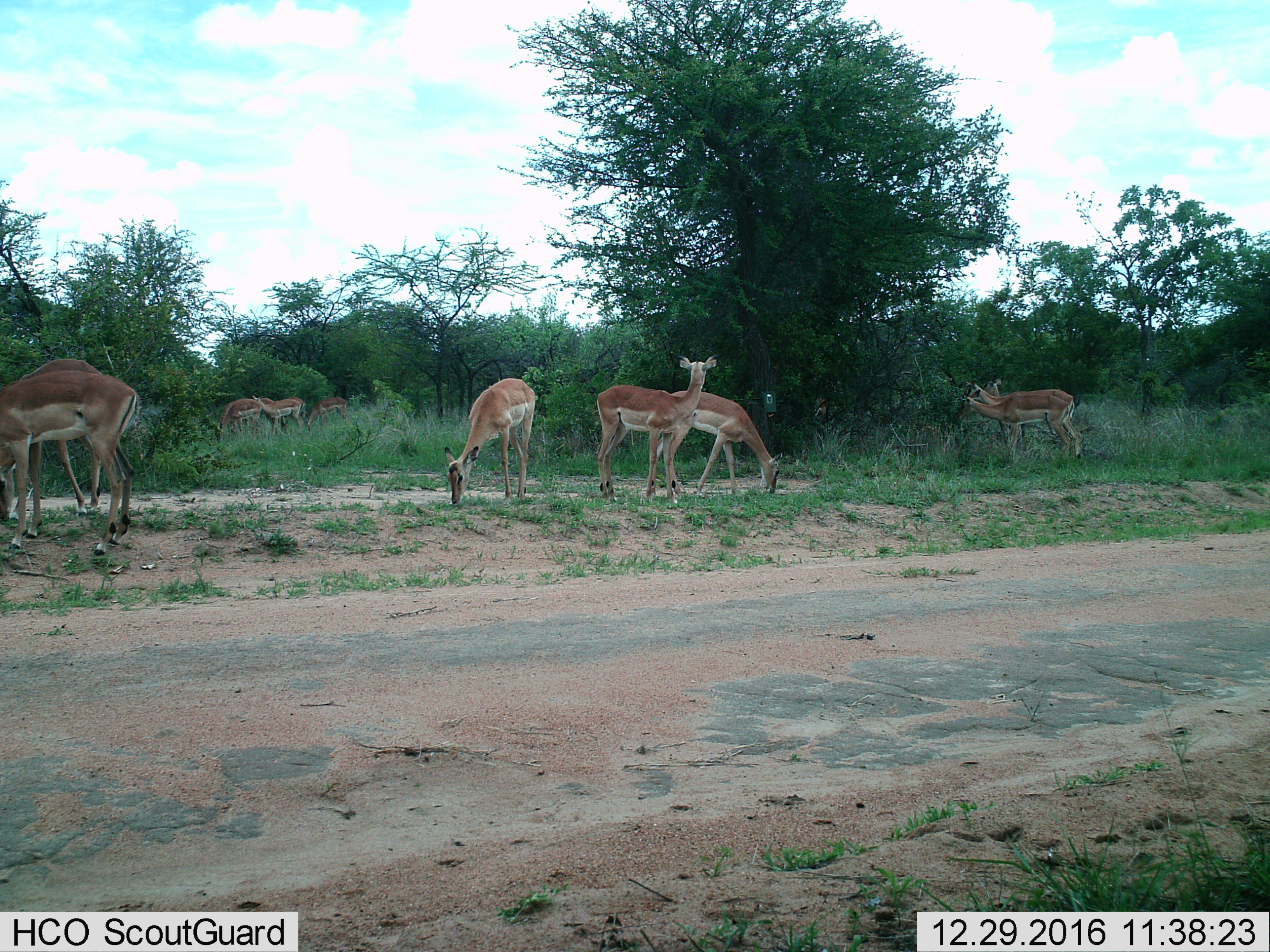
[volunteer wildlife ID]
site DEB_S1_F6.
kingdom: Animalia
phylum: Chordata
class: Mammalia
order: Artiodactyla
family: Bovidae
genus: Aepyceros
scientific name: Aepyceros melampus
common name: impala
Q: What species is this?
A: Impala (Aepyceros melampus).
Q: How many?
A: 11-50.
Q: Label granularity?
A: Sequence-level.